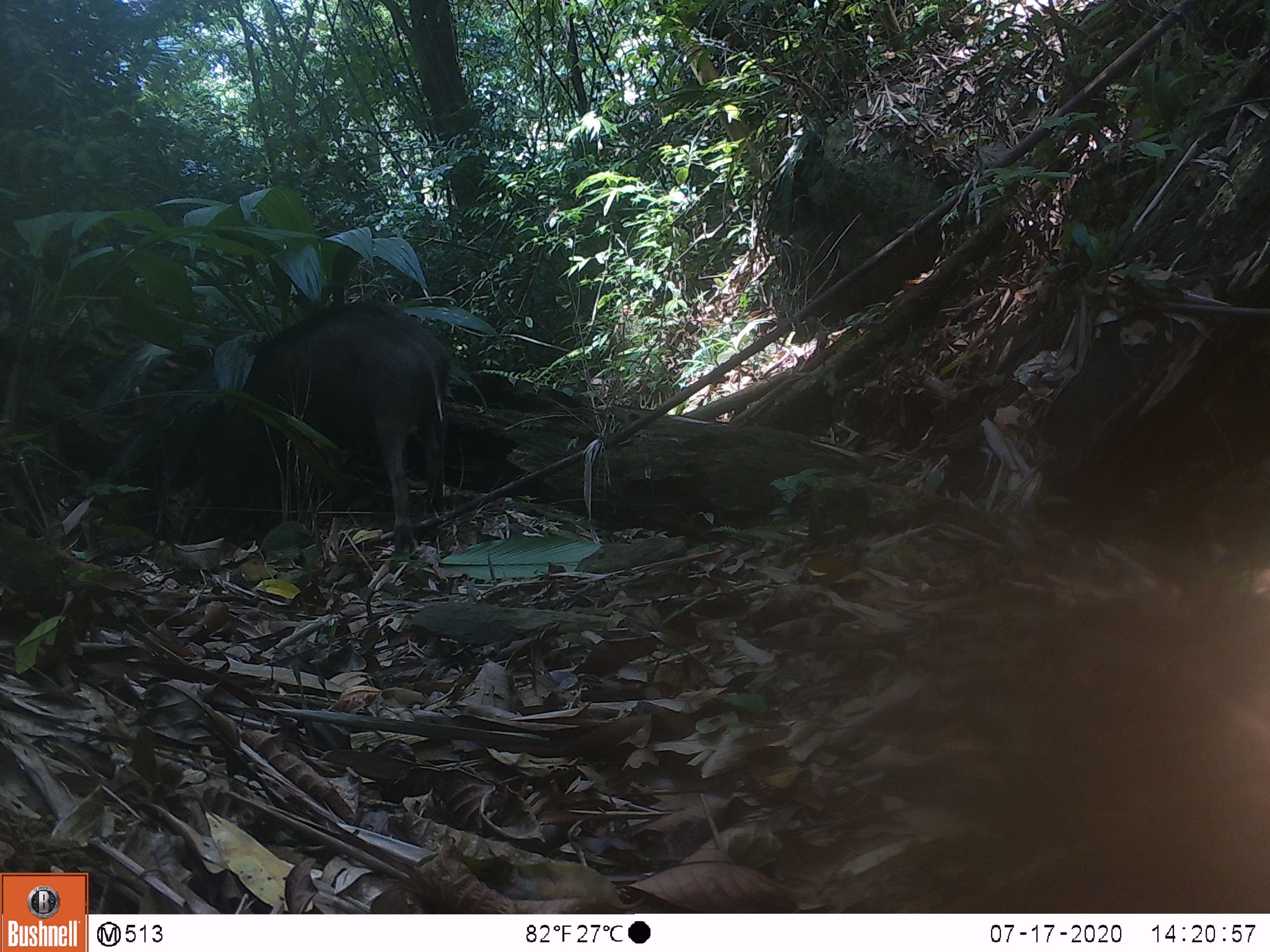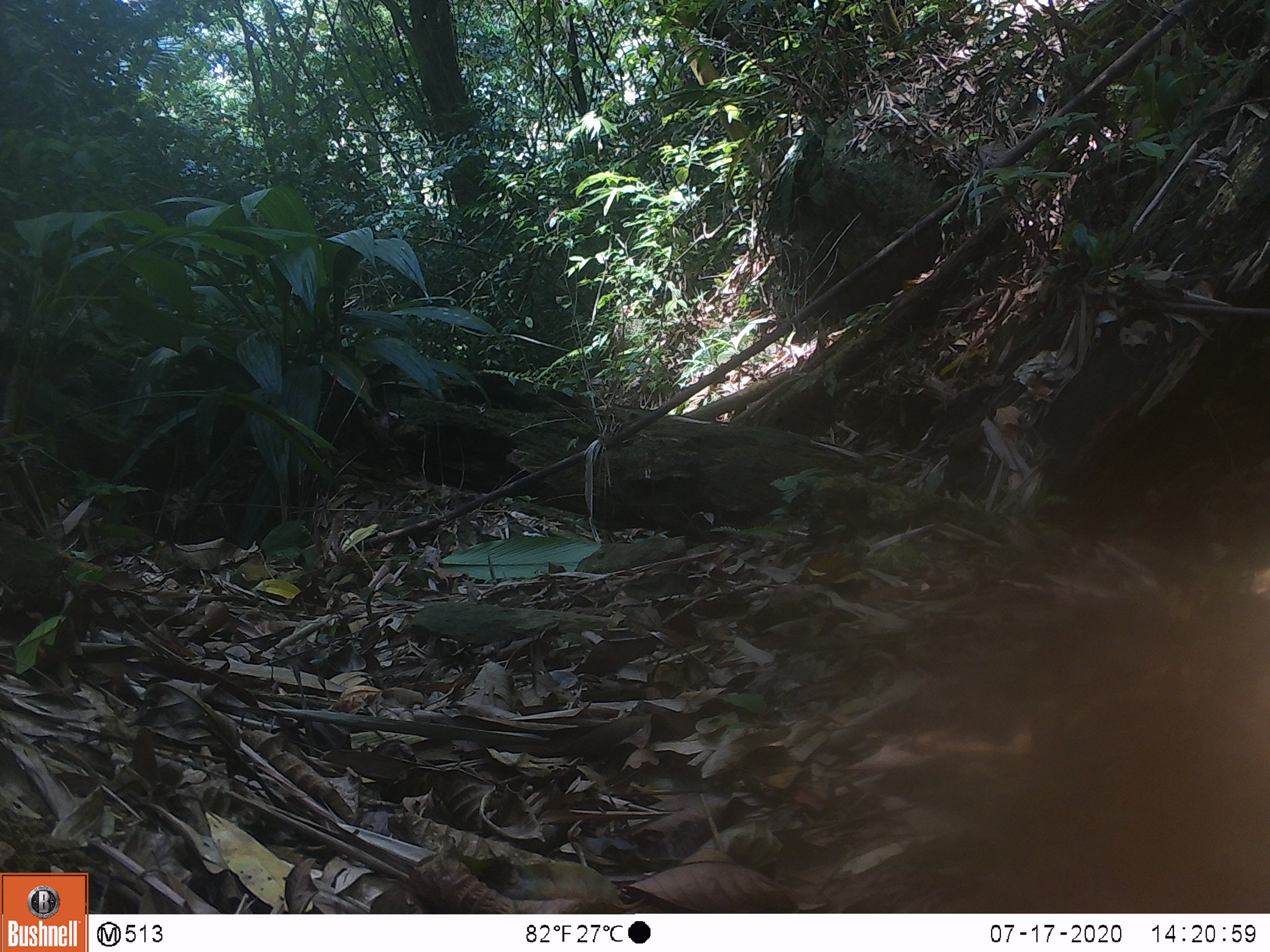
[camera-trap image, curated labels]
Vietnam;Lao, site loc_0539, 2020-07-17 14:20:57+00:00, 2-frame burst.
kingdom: Animalia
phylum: Chordata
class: Mammalia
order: Artiodactyla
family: Suidae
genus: Sus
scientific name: Sus scrofa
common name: eurasian wild pig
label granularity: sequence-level